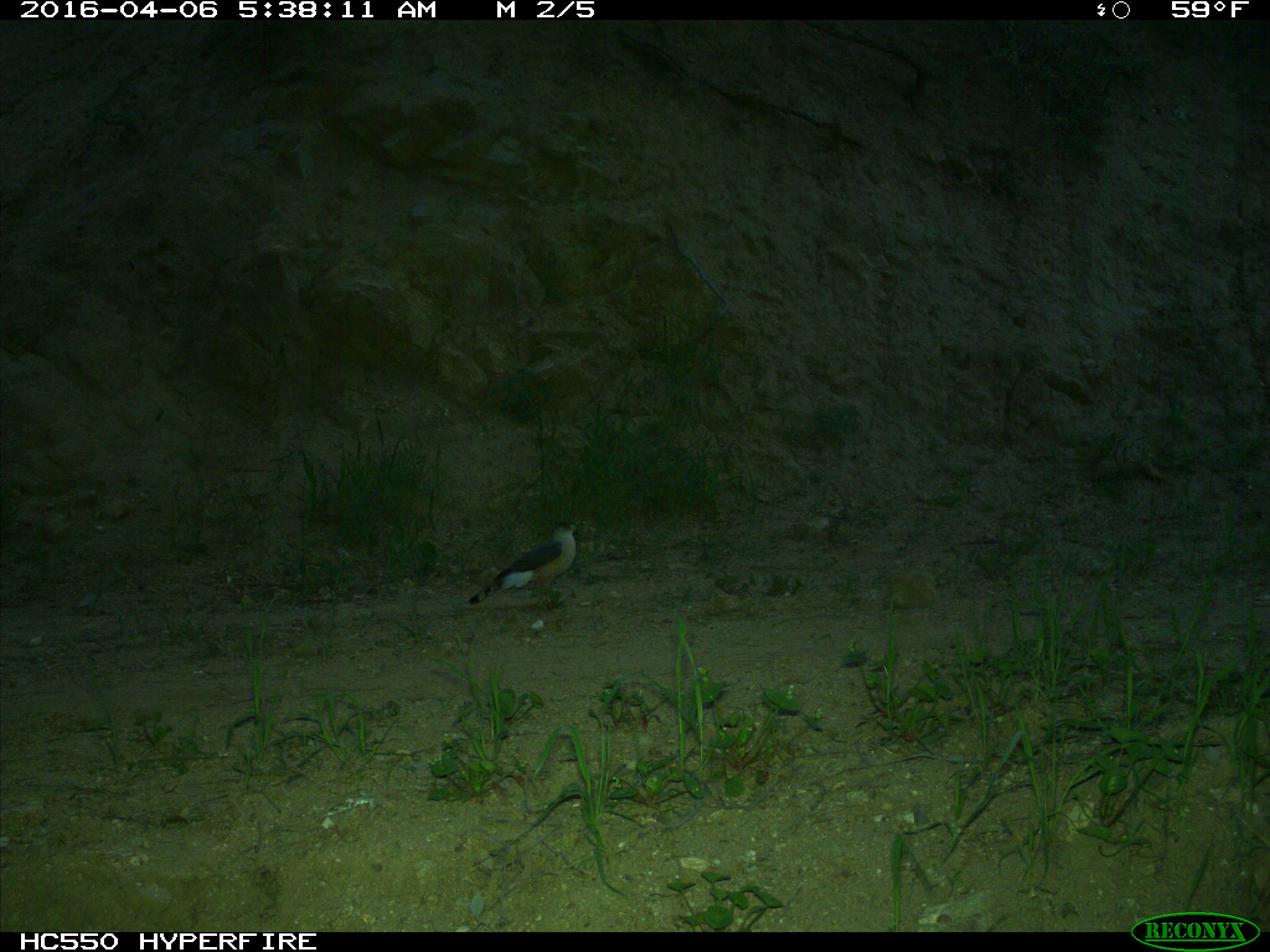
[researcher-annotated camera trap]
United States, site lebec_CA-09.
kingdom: Animalia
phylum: Chordata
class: Aves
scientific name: Aves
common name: birds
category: unidentified bird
Unidentified bird (birds) (Aves).